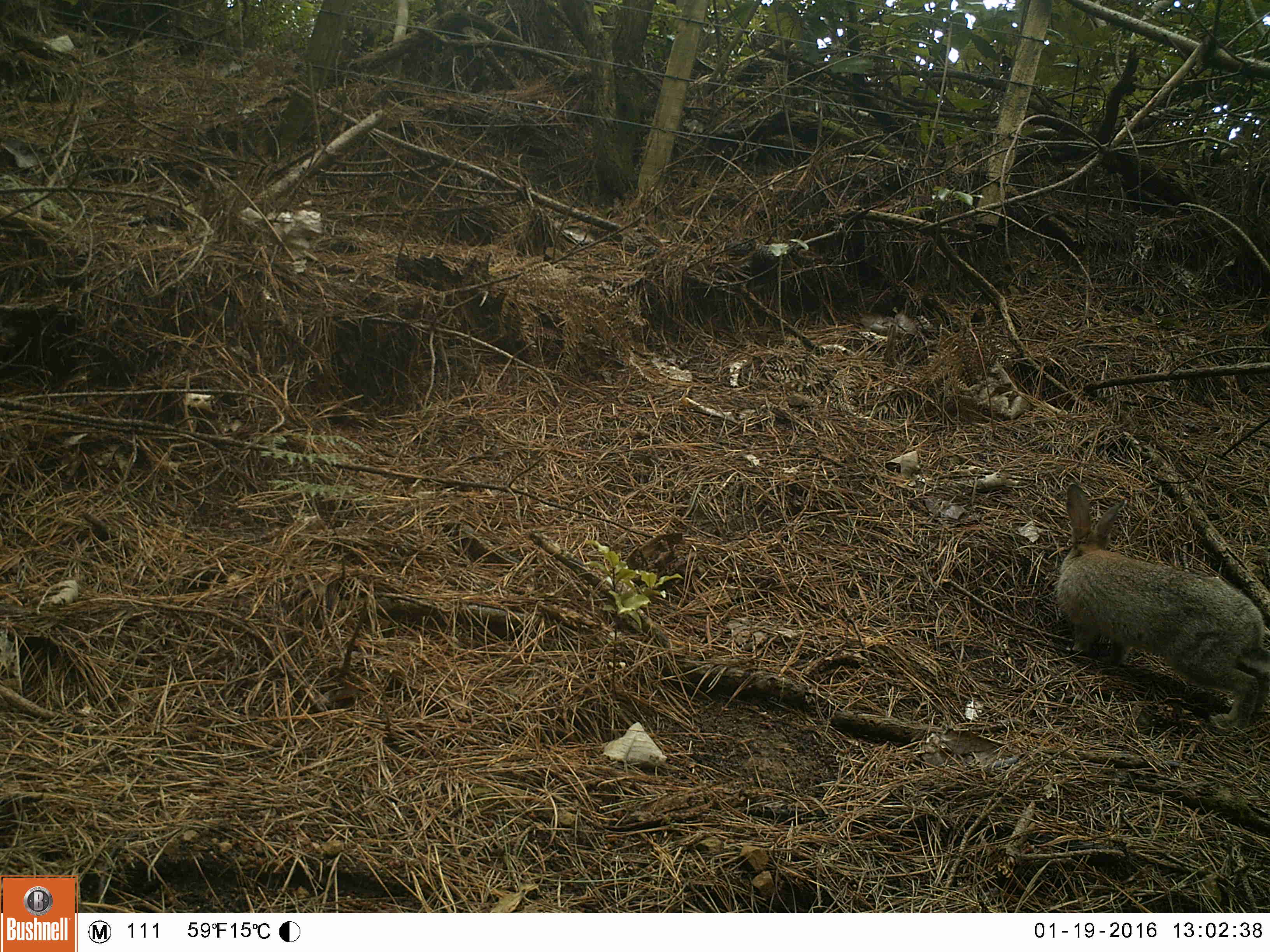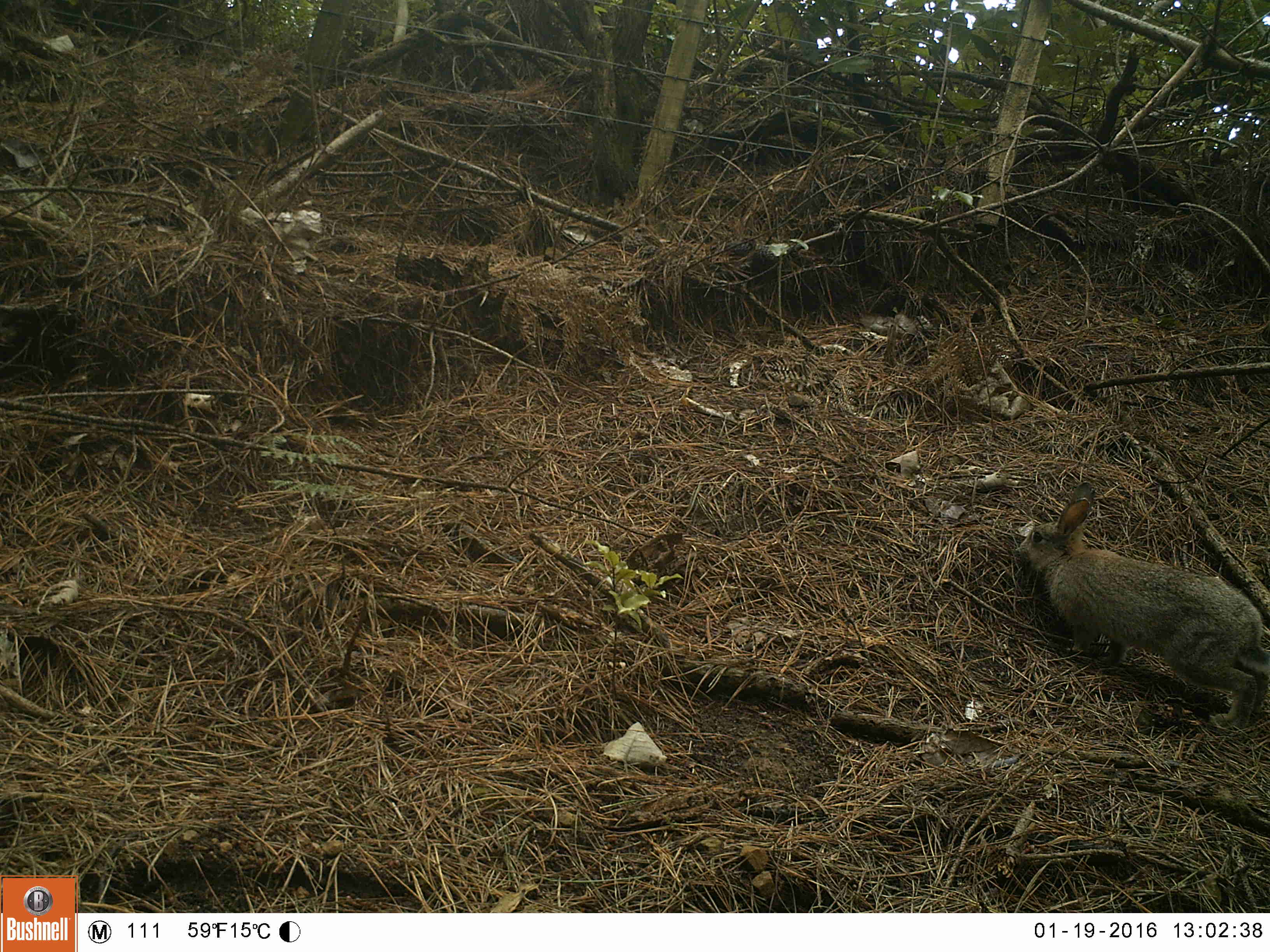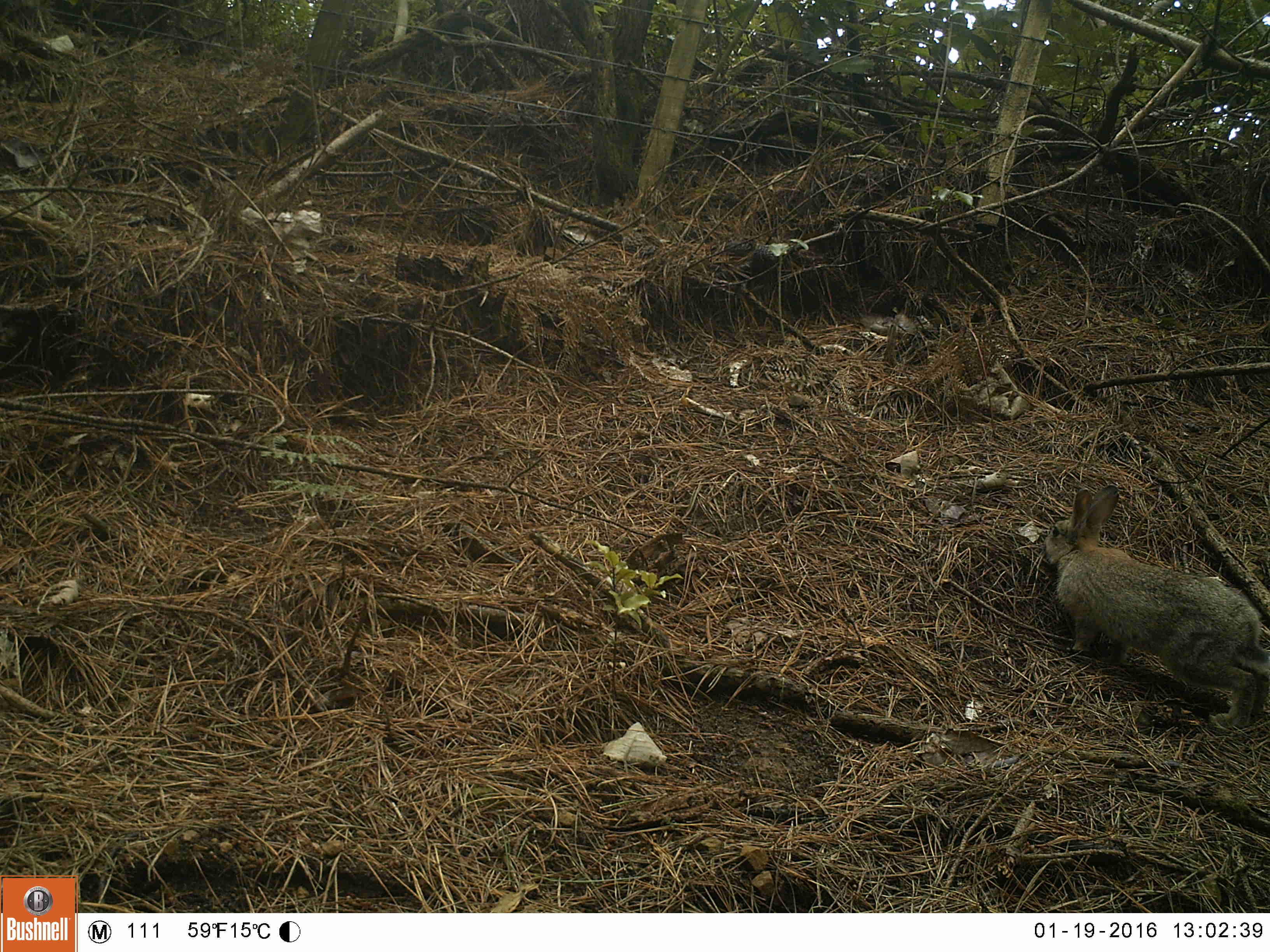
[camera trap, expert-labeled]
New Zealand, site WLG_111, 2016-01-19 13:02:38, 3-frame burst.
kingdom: Animalia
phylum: Chordata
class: Mammalia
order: Lagomorpha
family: Leporidae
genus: Oryctolagus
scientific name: Oryctolagus cuniculus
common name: european rabbit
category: rabbit